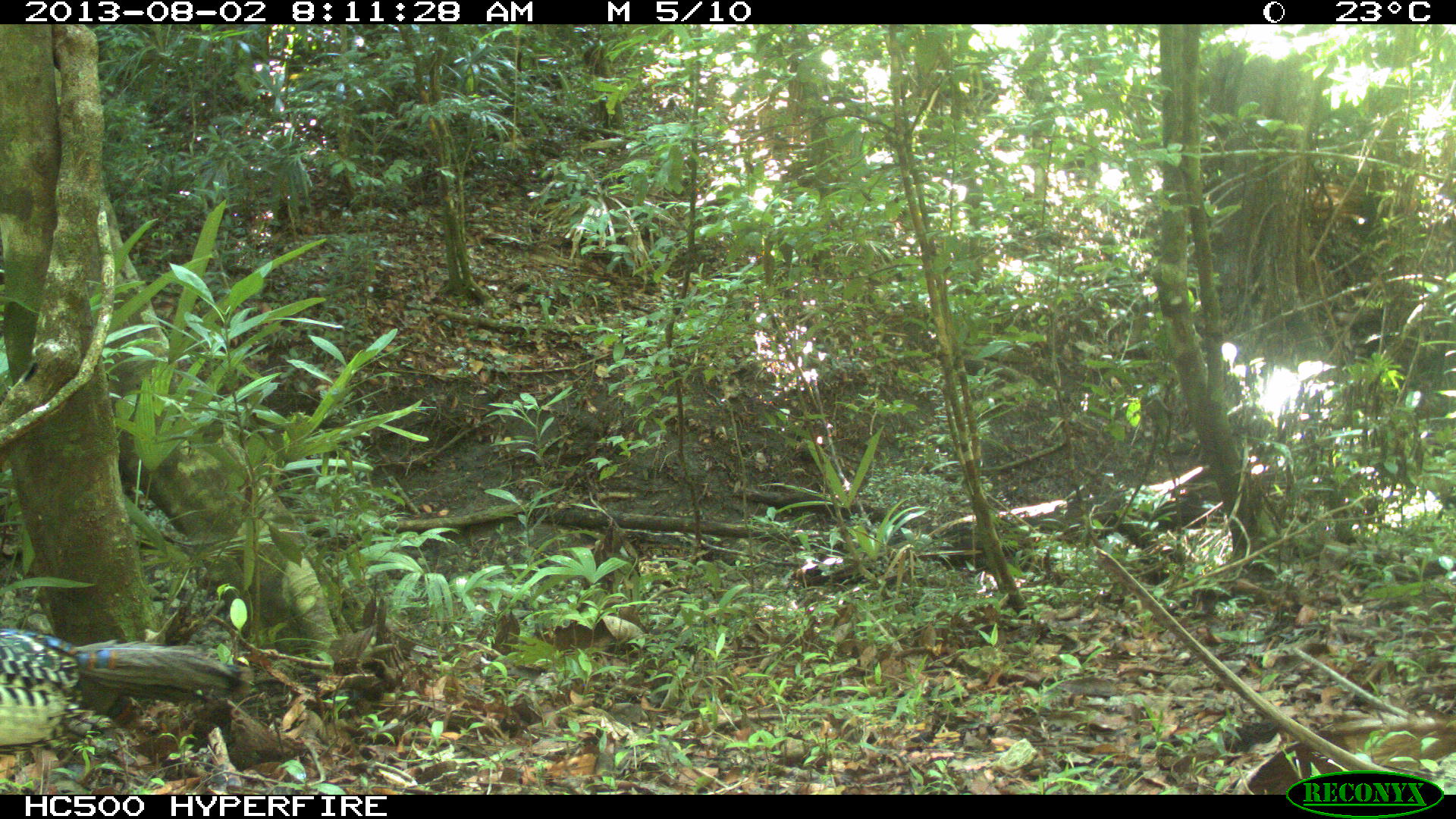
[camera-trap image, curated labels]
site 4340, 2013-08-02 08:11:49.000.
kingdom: Animalia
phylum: Chordata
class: Aves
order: Galliformes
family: Phasianidae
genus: Meleagris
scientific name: Meleagris ocellata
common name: ocellated turkey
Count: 1.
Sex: male.